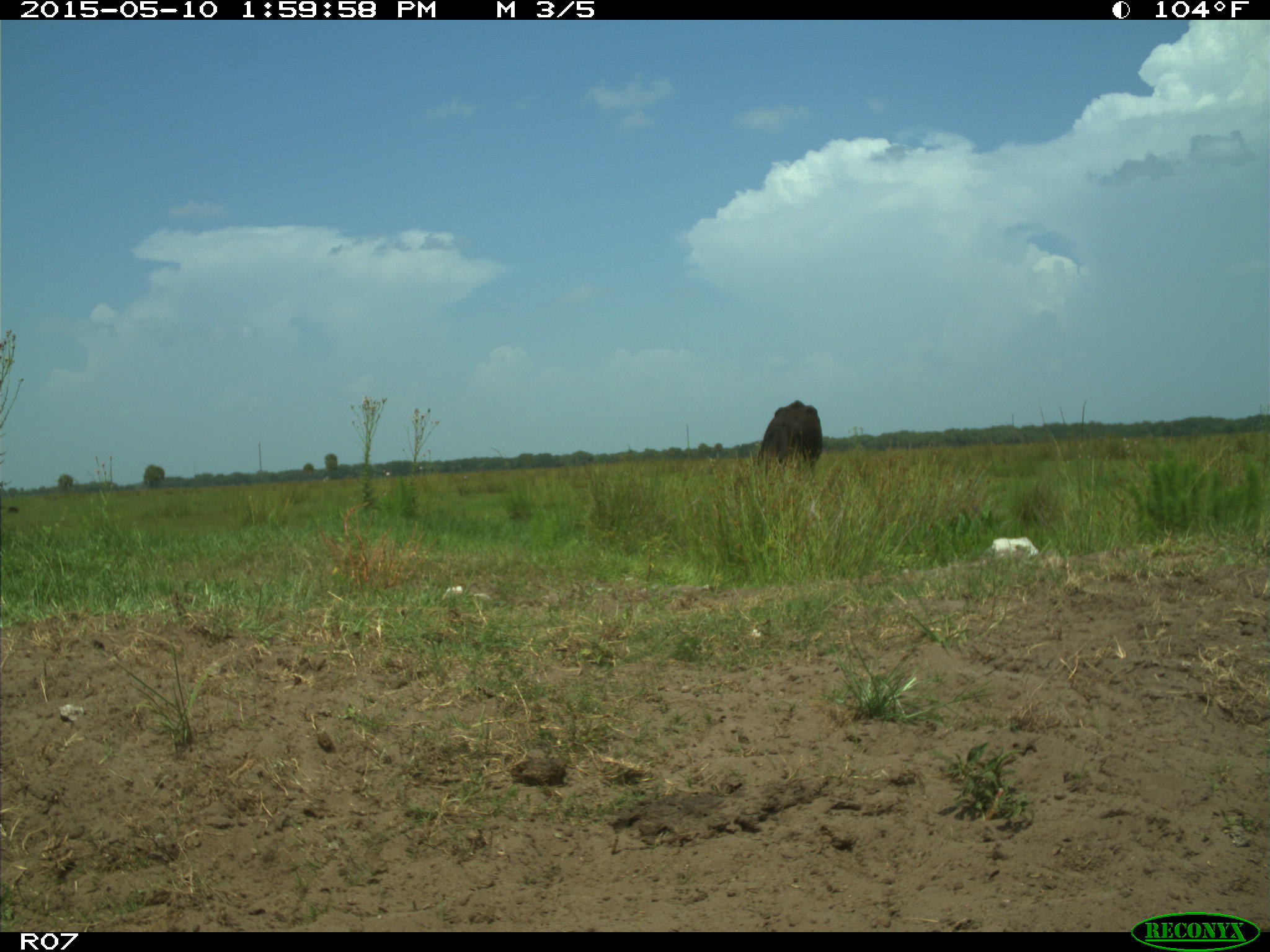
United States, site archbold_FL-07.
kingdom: Animalia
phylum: Chordata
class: Mammalia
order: Artiodactyla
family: Bovidae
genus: Bos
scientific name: Bos taurus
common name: domestic cow